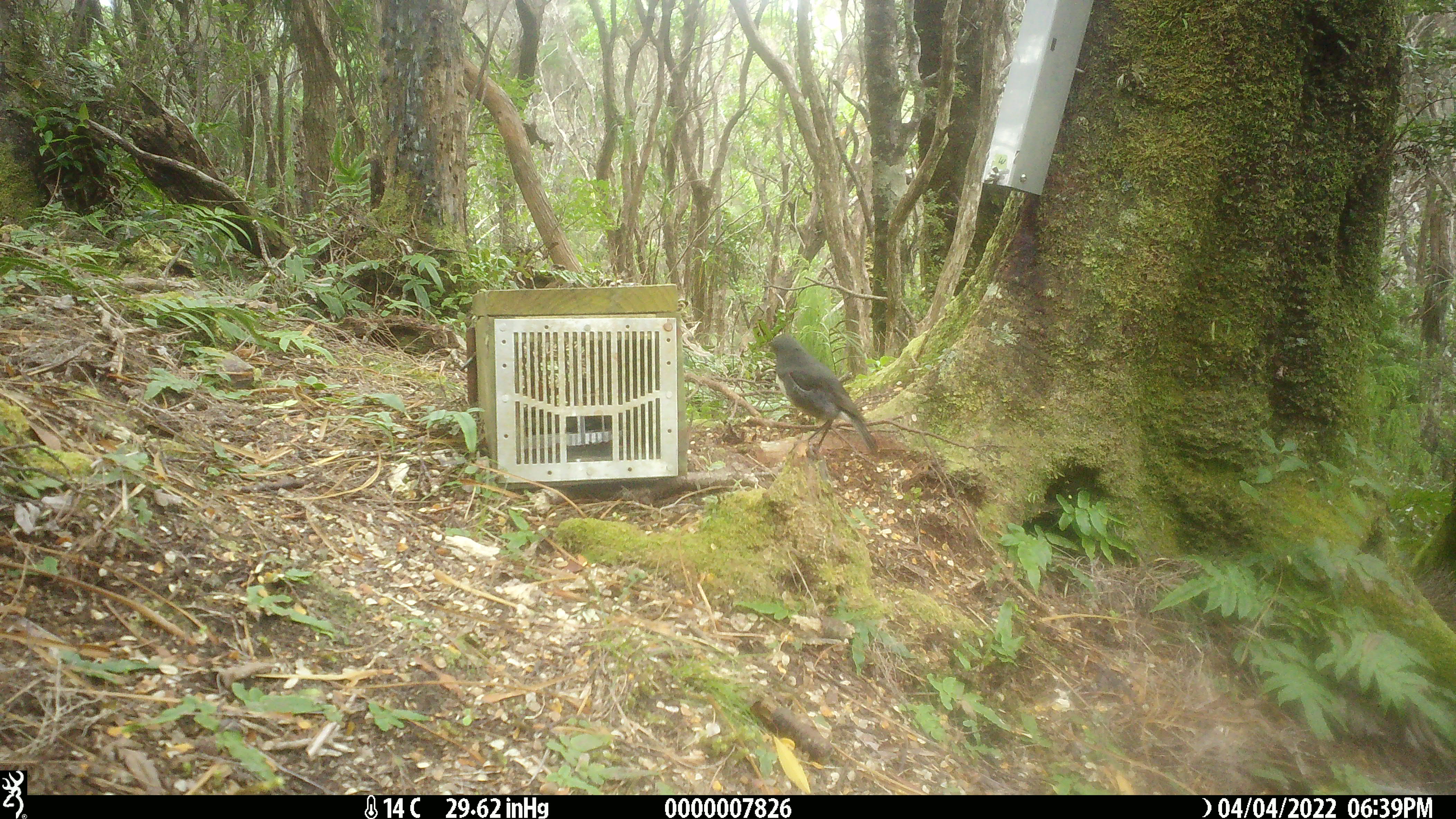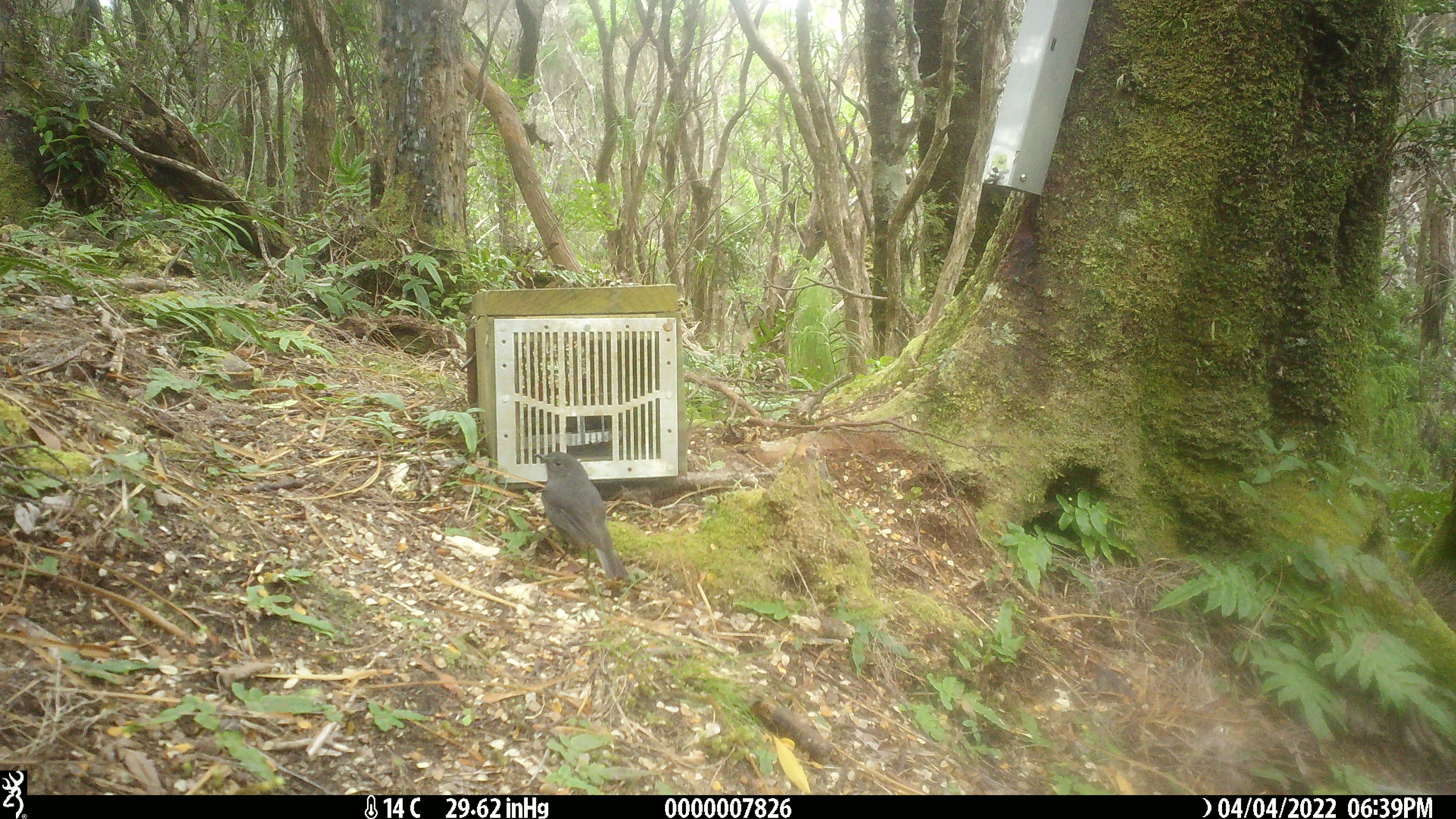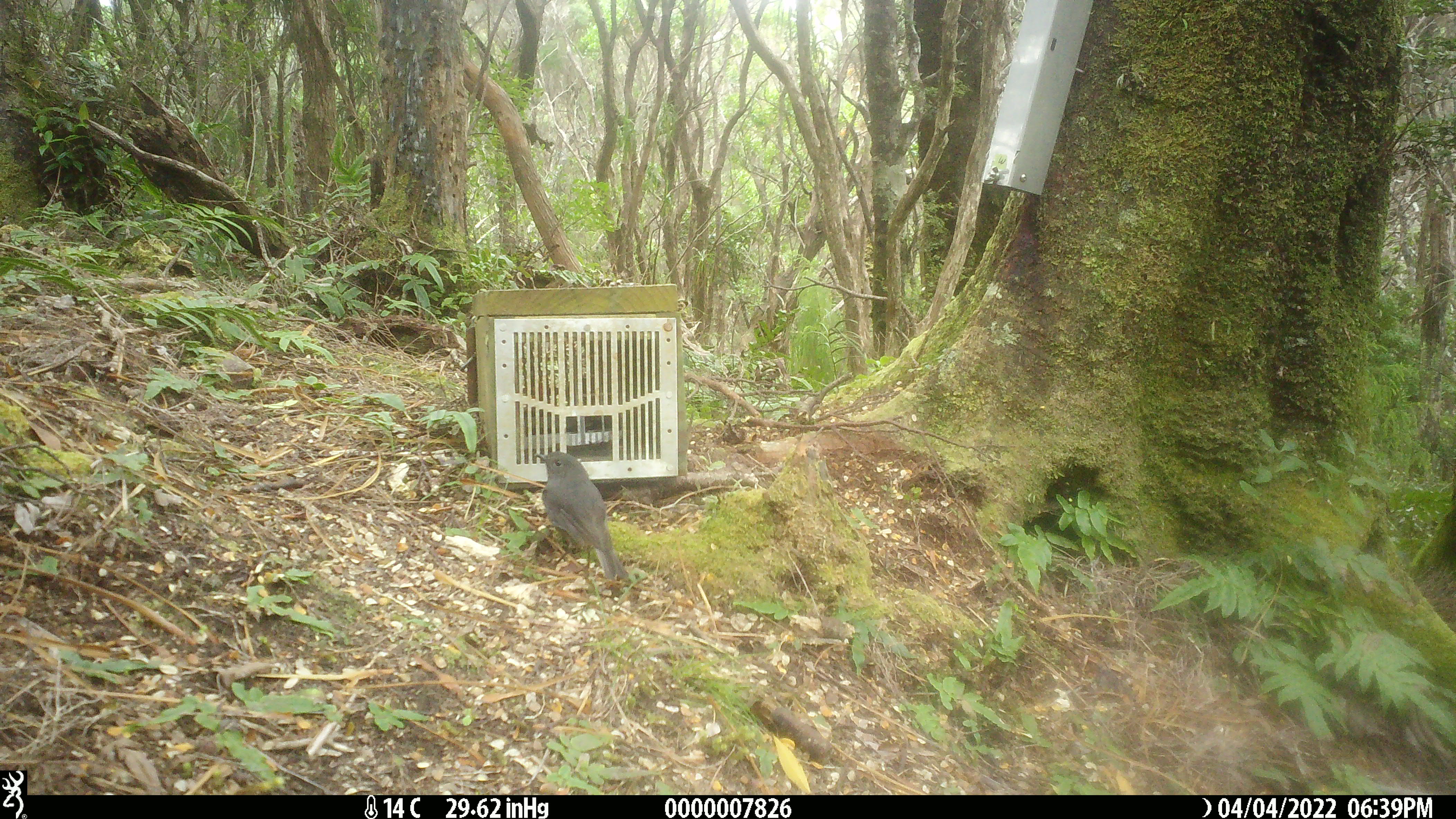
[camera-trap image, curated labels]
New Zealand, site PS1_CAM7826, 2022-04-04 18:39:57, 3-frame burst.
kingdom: Animalia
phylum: Chordata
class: Aves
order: Passeriformes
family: Petroicidae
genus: Petroica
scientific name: Petroica australis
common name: new zealand robin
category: robin